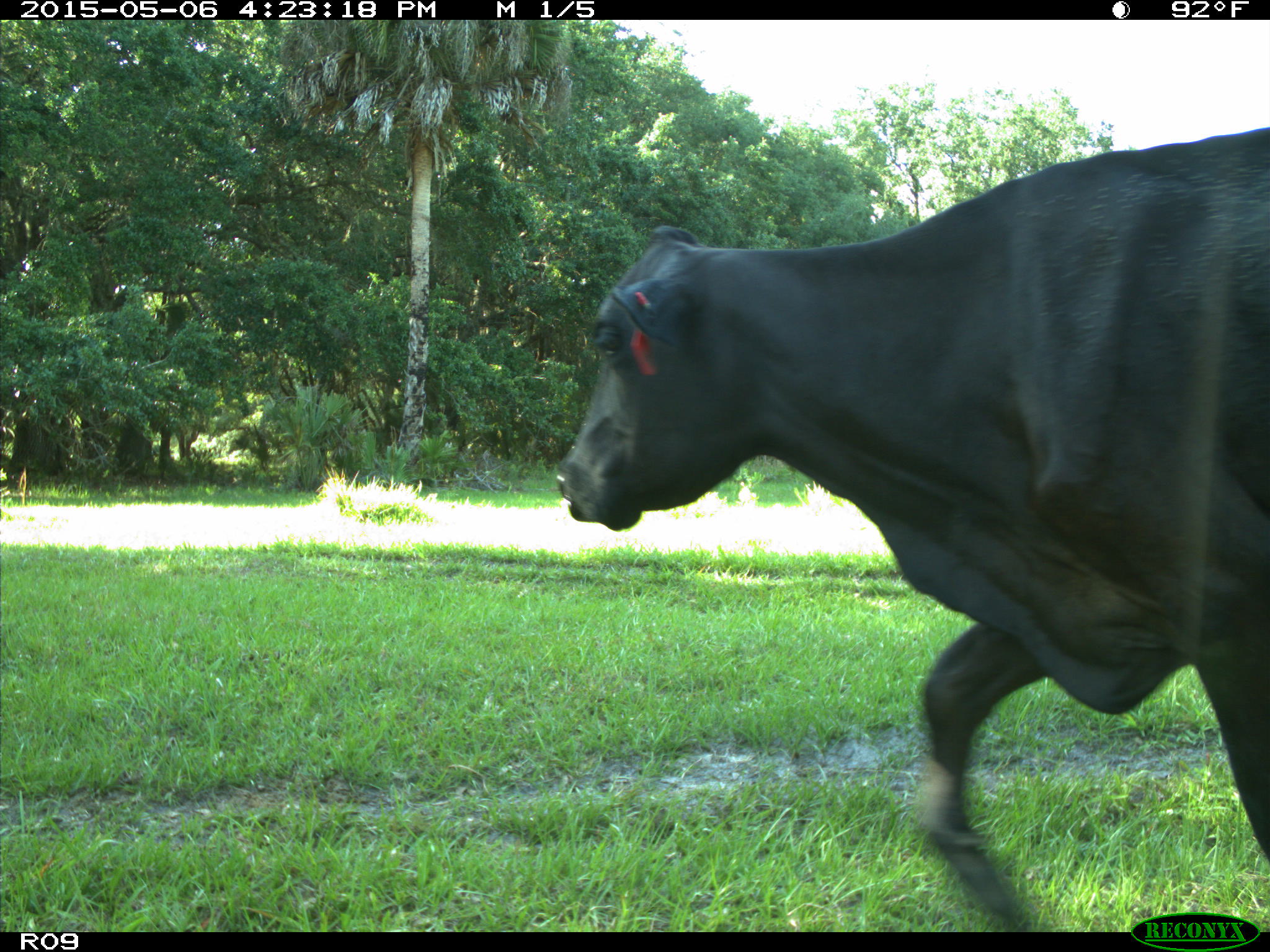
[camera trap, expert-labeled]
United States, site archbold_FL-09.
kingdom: Animalia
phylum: Chordata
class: Mammalia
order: Artiodactyla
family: Bovidae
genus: Bos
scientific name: Bos taurus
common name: domestic cow